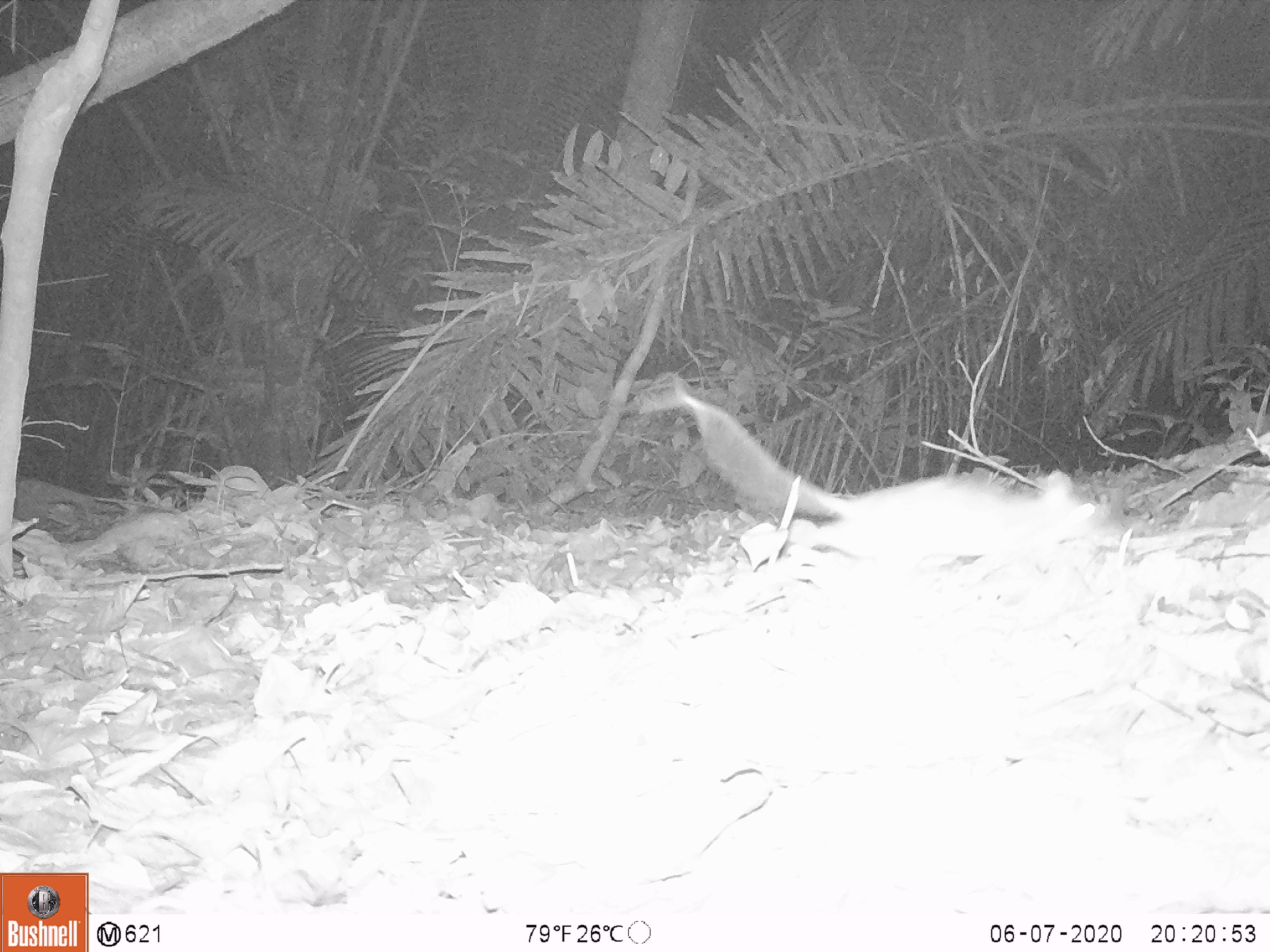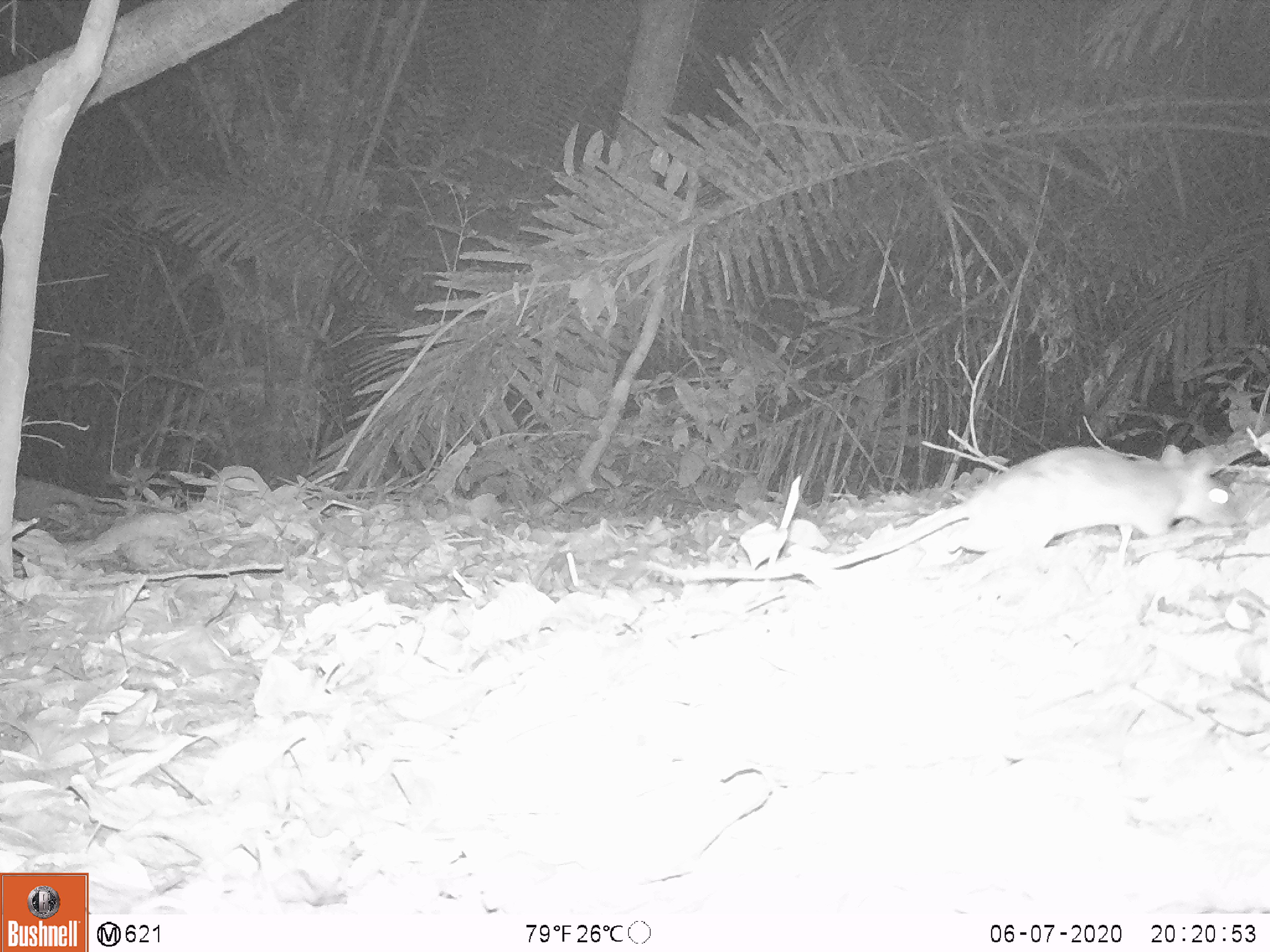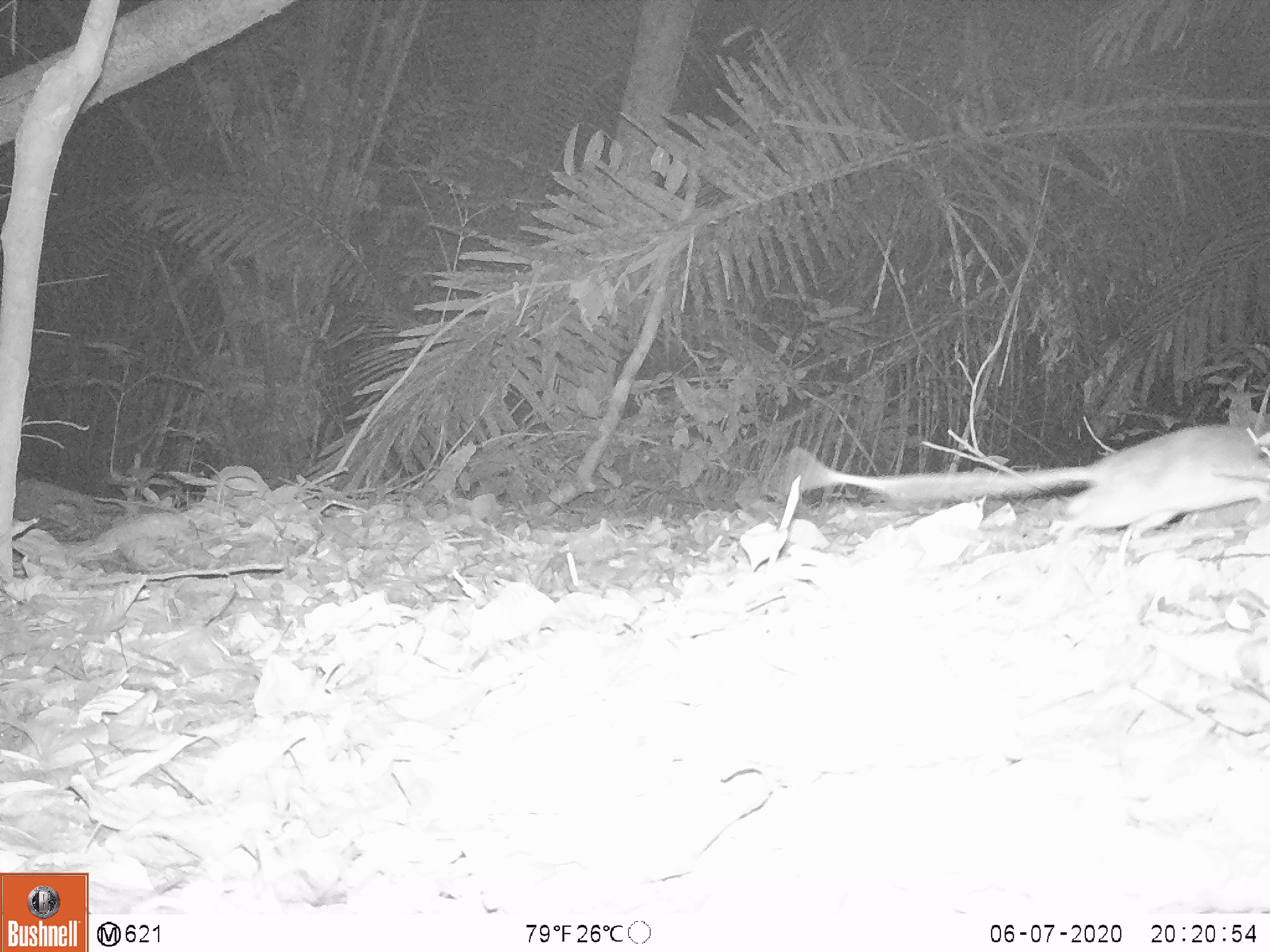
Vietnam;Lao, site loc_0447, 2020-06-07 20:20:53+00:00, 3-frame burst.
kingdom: Animalia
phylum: Chordata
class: Mammalia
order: Rodentia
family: Muridae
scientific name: Muridae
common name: old-world mice and rats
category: unidentified murid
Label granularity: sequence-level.